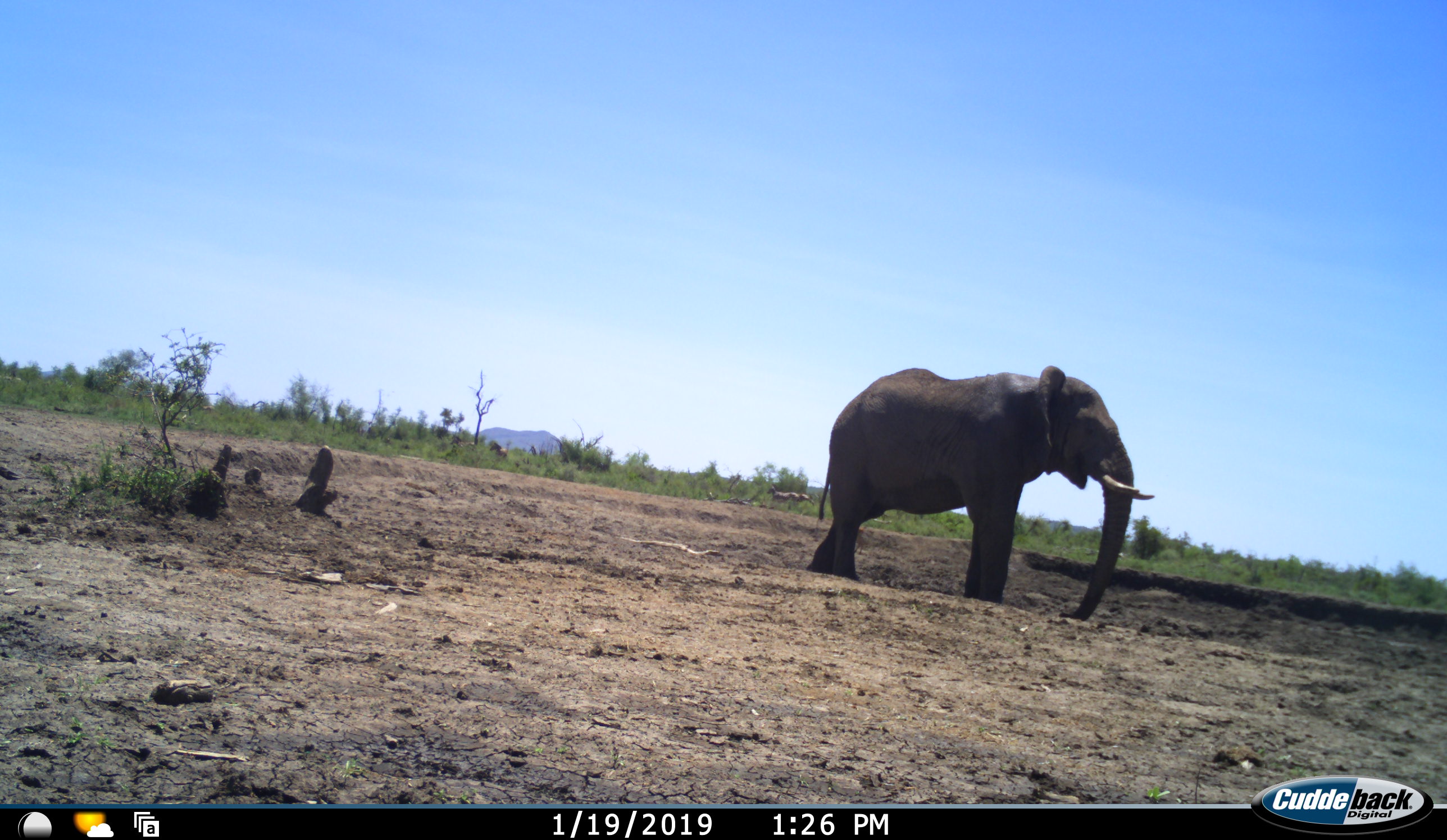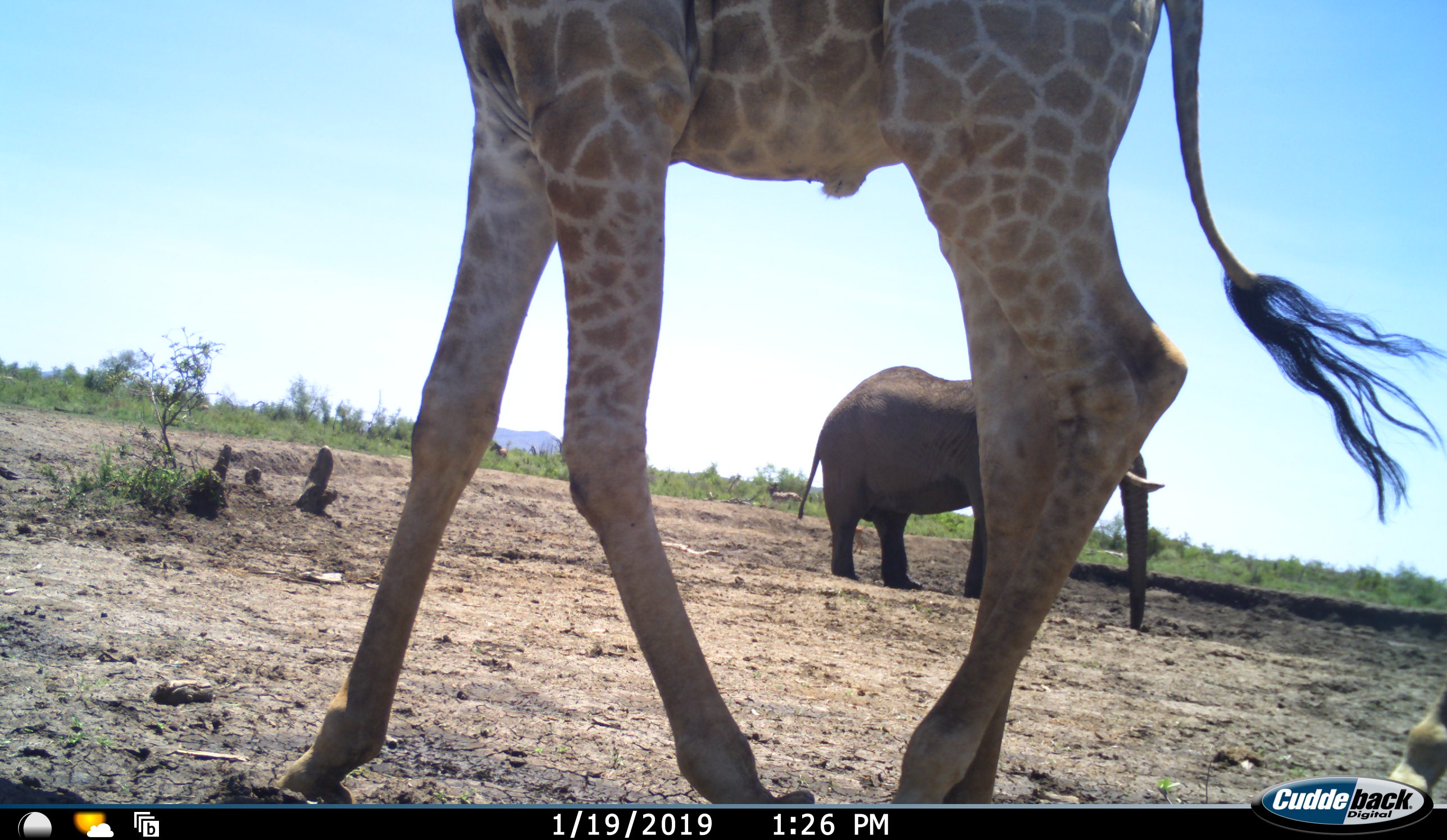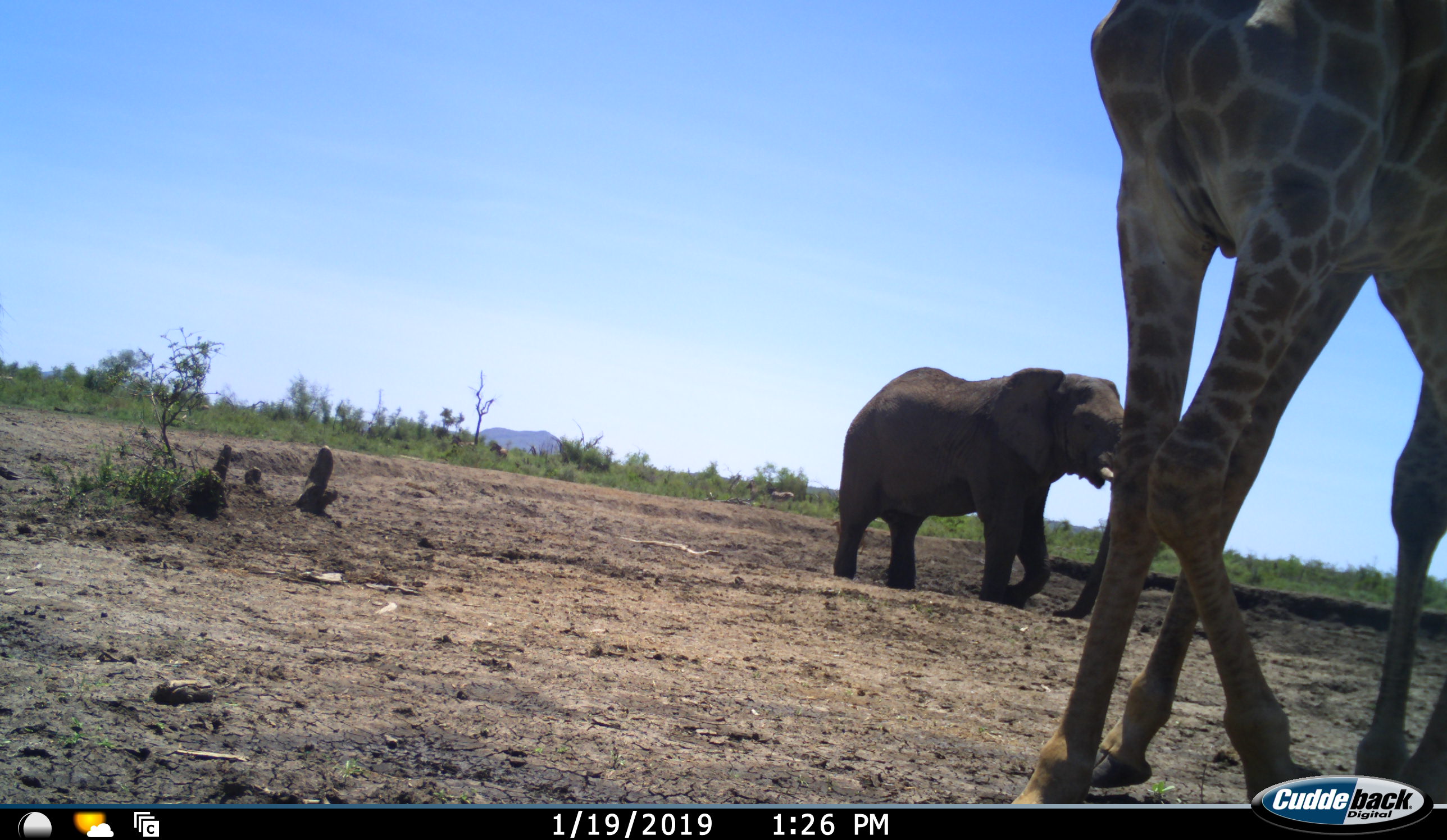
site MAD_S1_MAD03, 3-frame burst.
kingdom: Animalia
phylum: Chordata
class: Mammalia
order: Proboscidea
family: Elephantidae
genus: Loxodonta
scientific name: Loxodonta africana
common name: african bush elephant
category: elephant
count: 1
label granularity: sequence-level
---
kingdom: Animalia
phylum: Chordata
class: Mammalia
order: Artiodactyla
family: Giraffidae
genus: Giraffa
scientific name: Giraffa camelopardalis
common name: giraffe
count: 1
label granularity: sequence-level